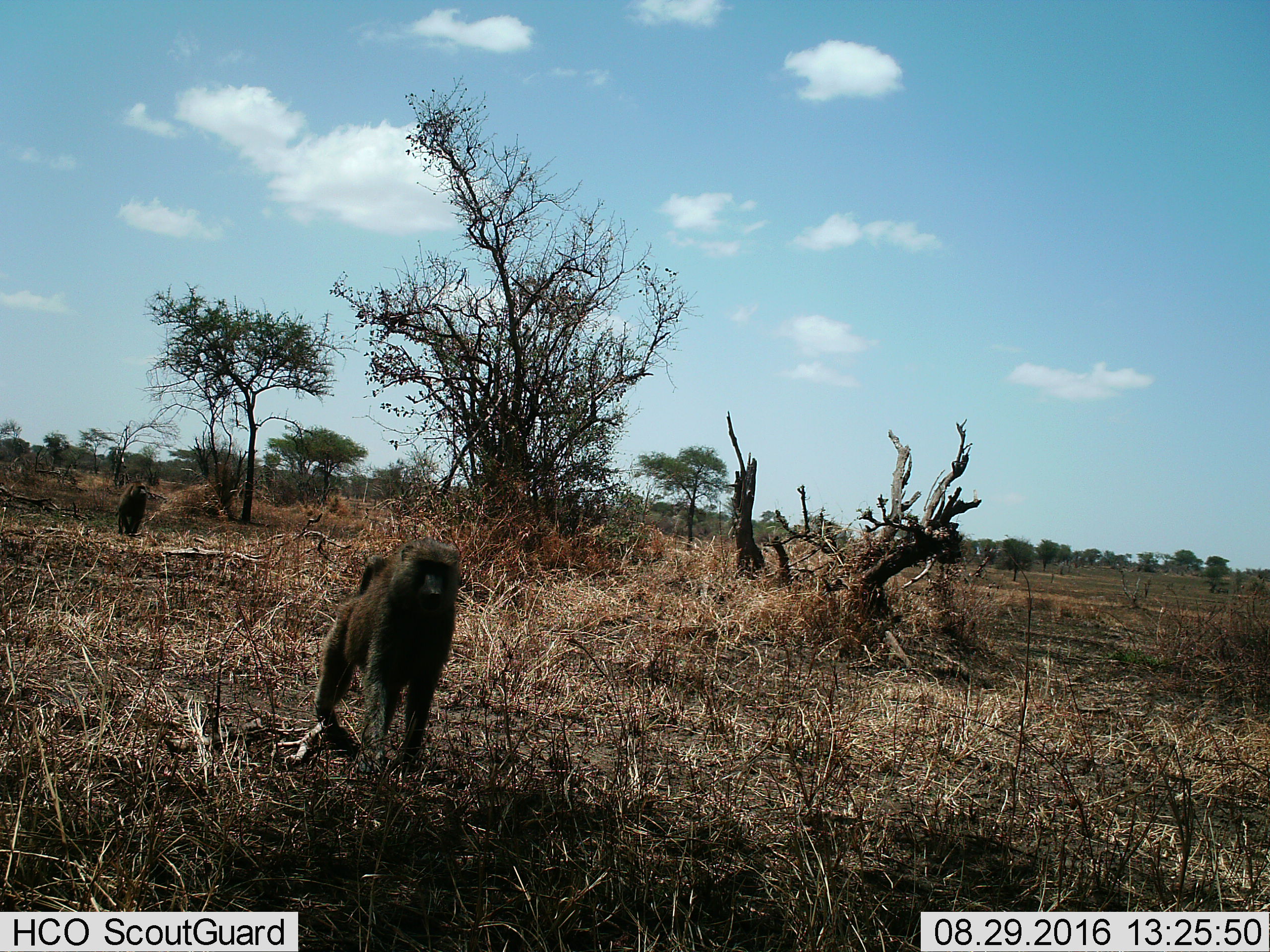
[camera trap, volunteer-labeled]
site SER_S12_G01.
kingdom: Animalia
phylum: Chordata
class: Mammalia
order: Primates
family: Cercopithecidae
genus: Papio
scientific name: Papio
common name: baboon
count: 2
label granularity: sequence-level